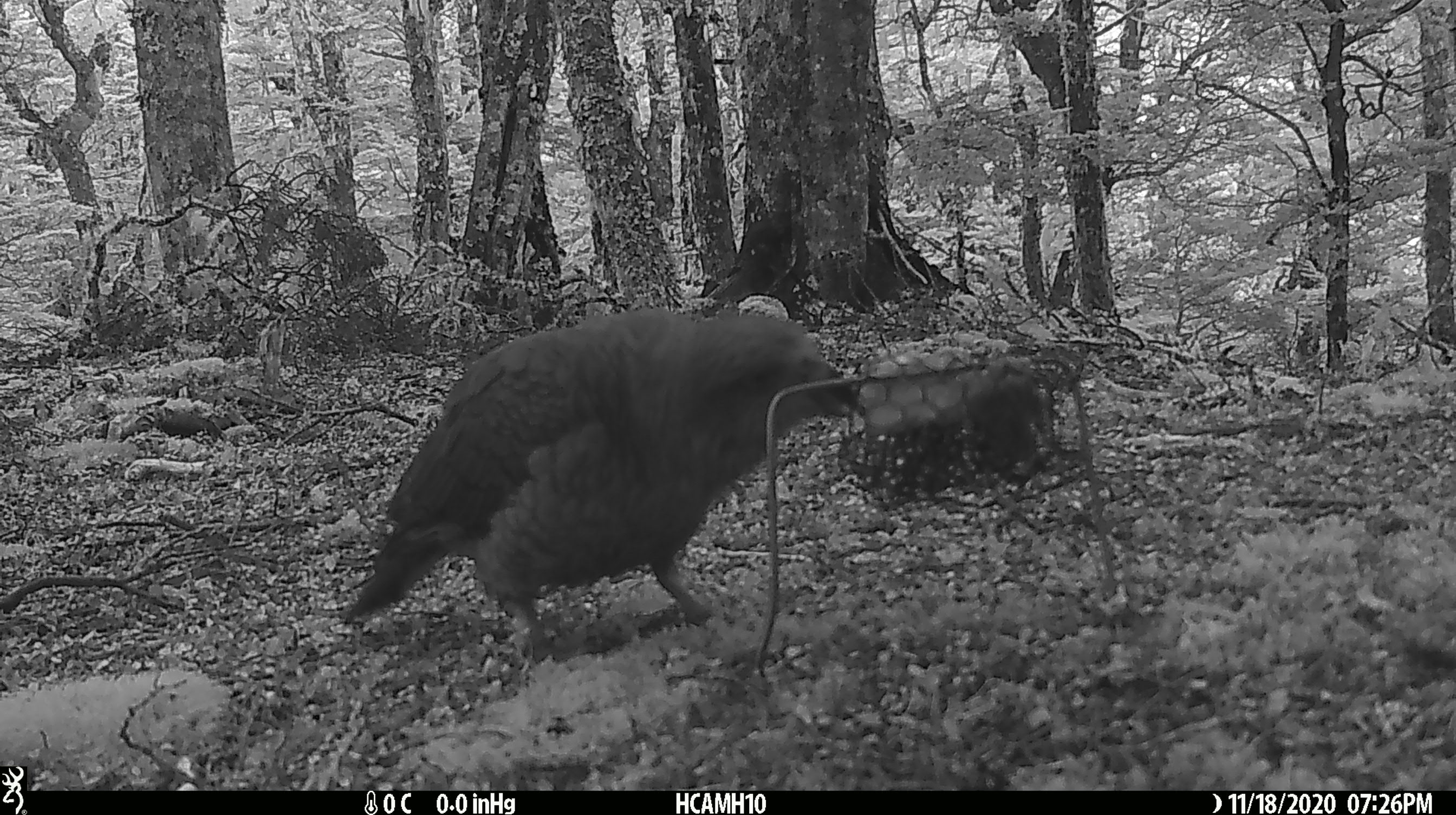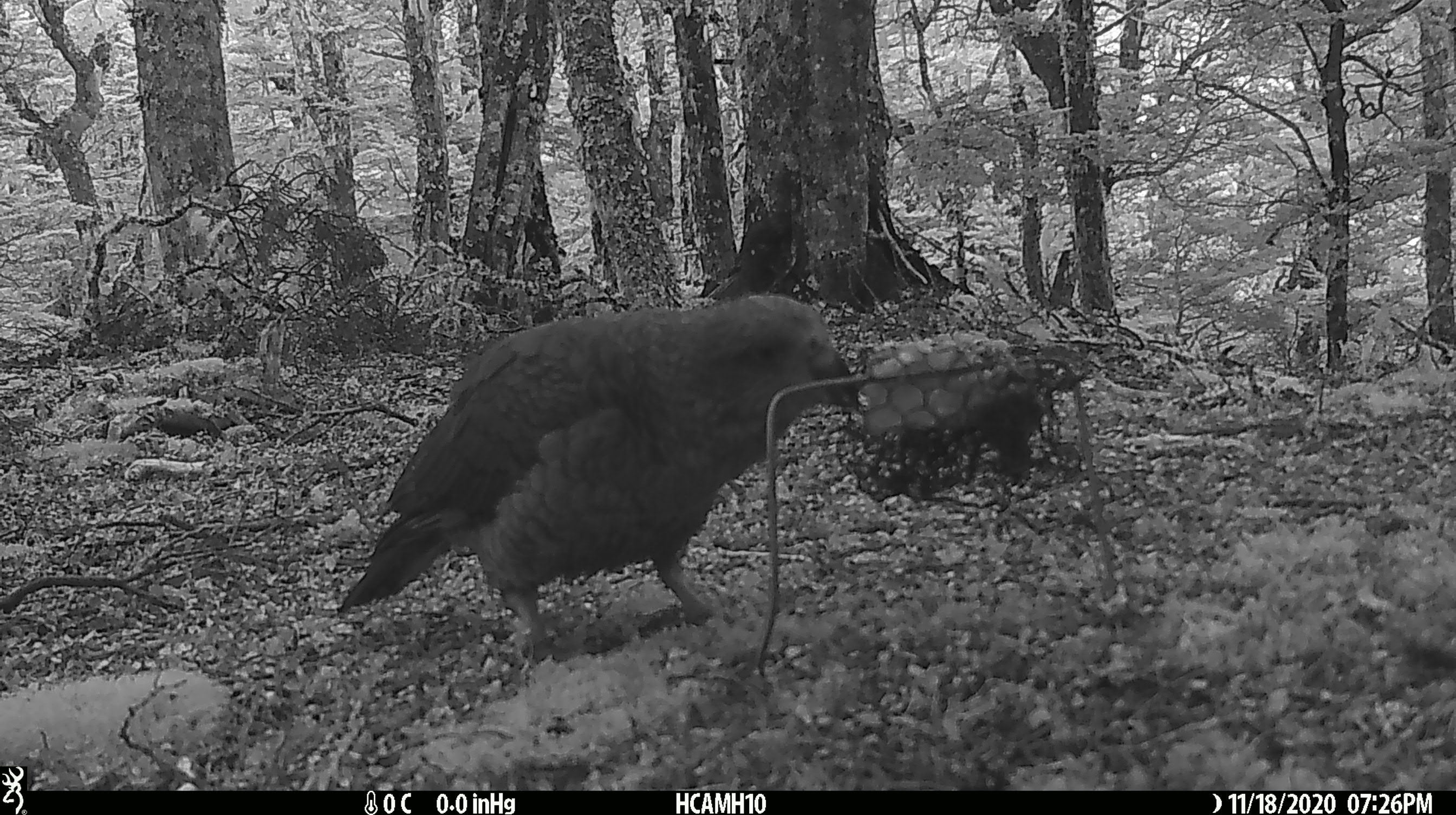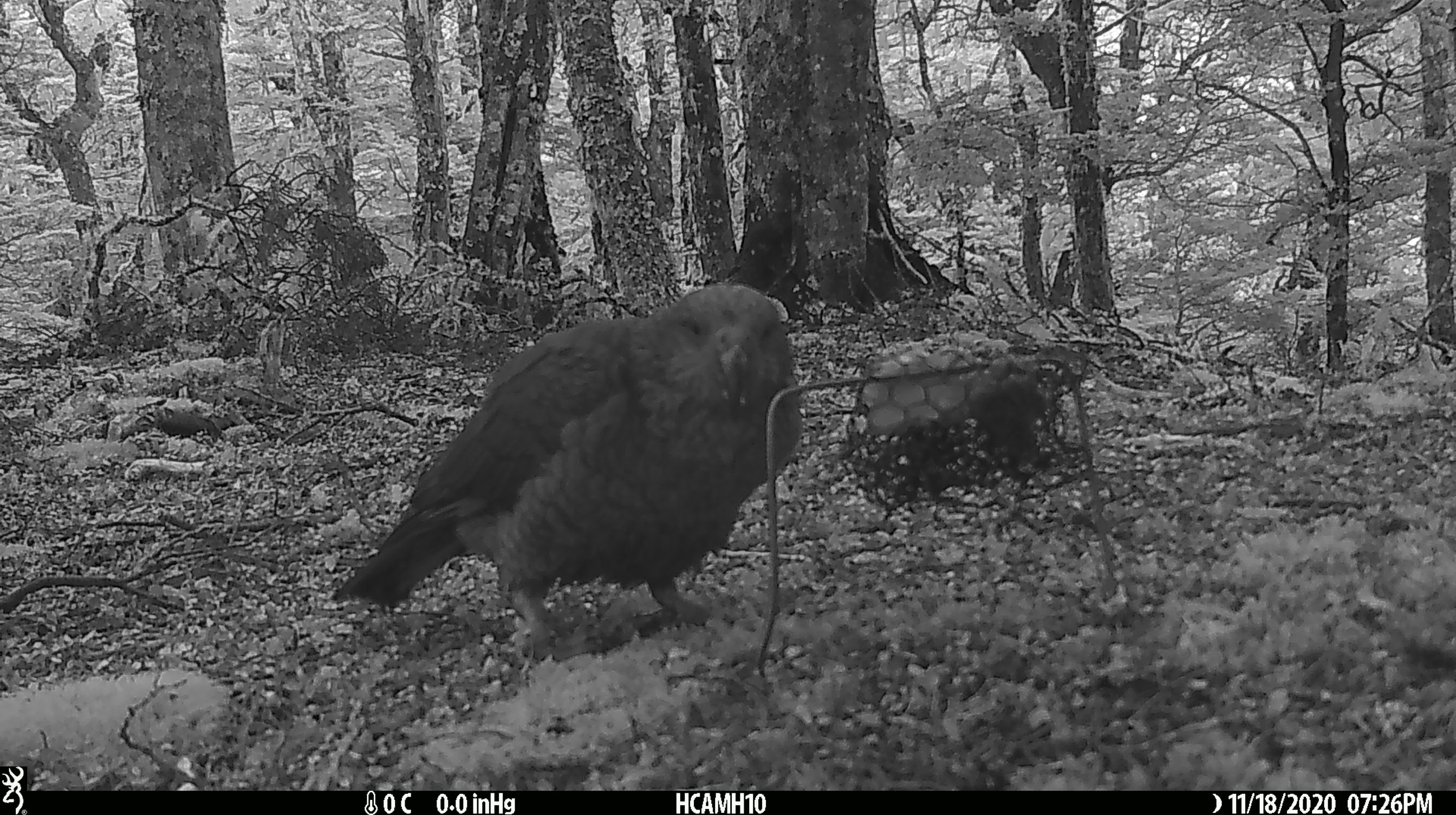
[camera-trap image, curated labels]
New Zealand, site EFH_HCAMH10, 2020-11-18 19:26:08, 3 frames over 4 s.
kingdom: Animalia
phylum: Chordata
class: Aves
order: Psittaciformes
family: Strigopidae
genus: Nestor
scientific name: Nestor notabilis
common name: kea